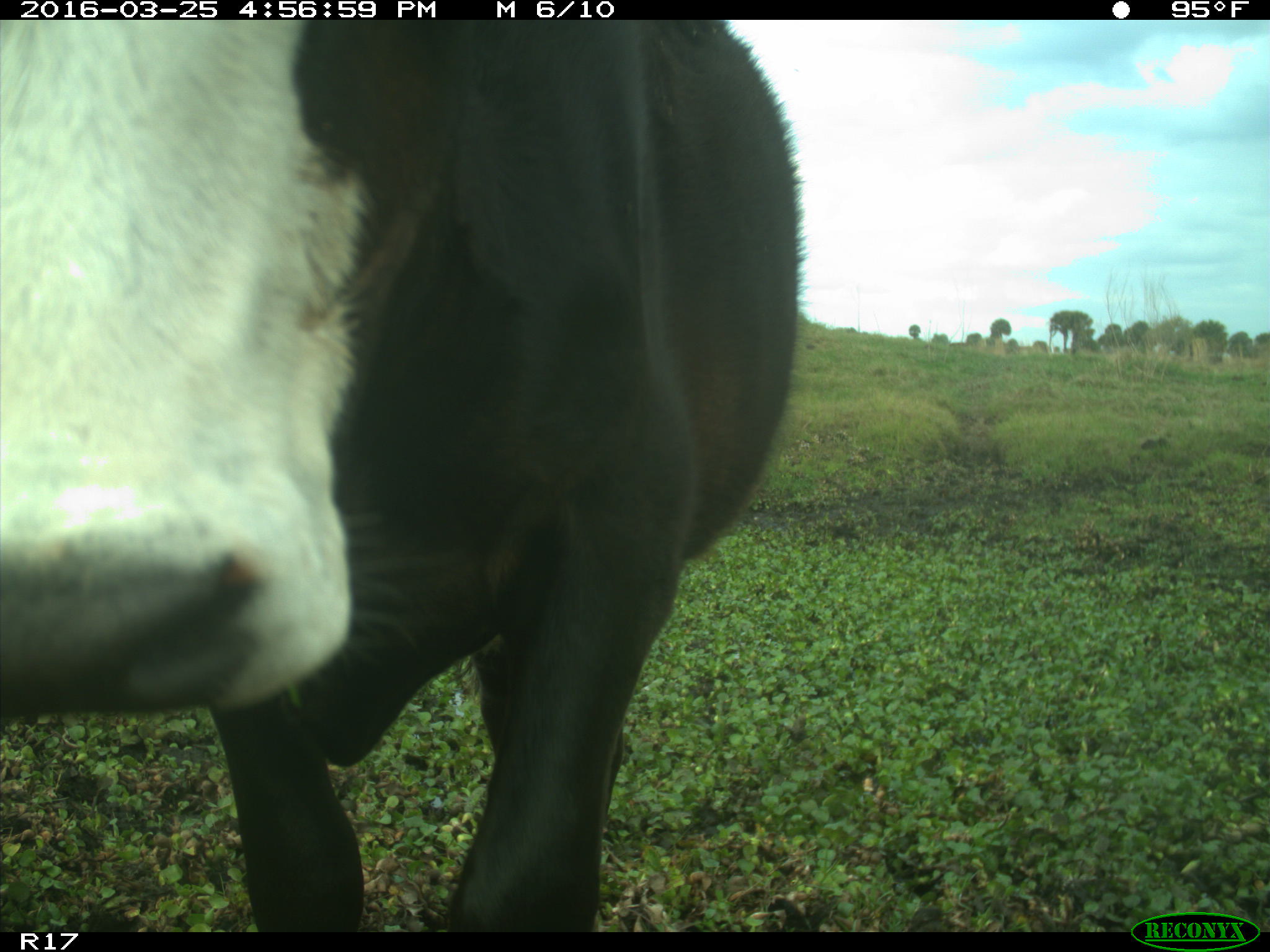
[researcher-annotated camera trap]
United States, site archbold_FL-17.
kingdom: Animalia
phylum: Chordata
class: Mammalia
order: Artiodactyla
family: Bovidae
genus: Bos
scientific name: Bos taurus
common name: domestic cow